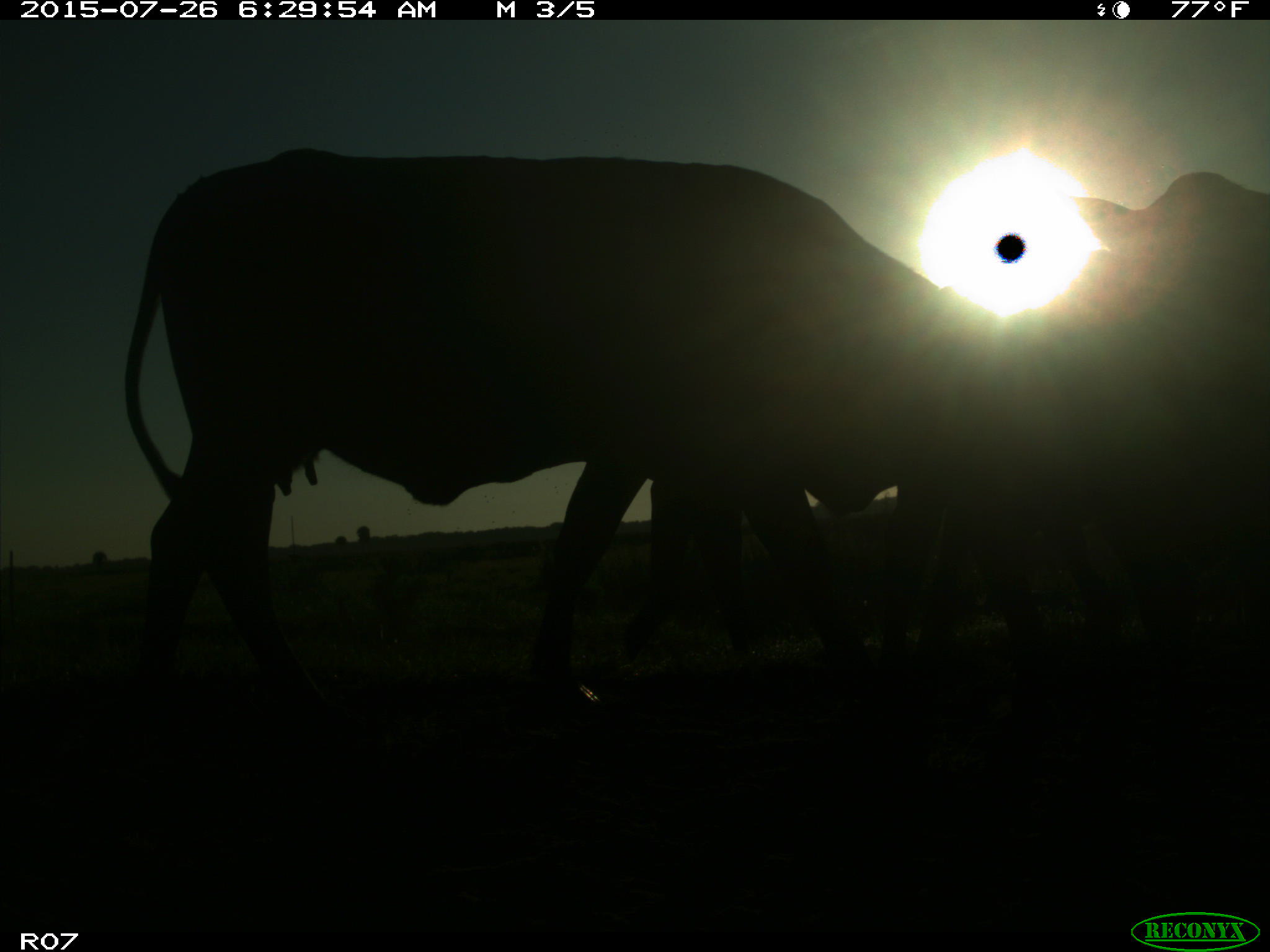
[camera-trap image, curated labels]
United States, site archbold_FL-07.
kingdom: Animalia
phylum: Chordata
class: Mammalia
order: Artiodactyla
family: Bovidae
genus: Bos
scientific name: Bos taurus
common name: domestic cow